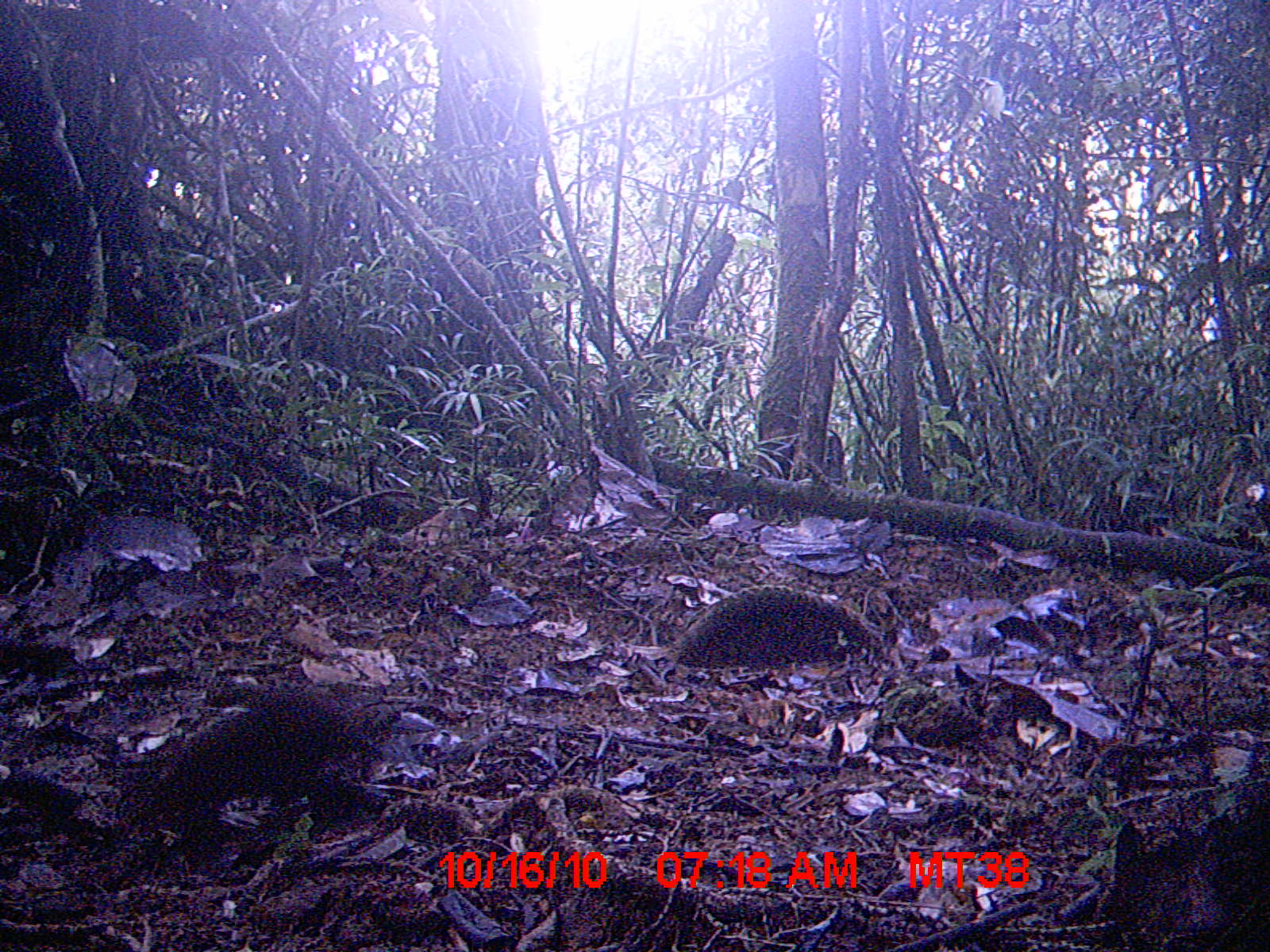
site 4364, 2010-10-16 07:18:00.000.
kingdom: Animalia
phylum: Chordata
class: Mammalia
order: Rodentia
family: Muridae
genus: Rattus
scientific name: Rattus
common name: rodent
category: unknown rat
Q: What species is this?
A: Unknown rat (rodent) (Rattus).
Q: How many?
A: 1.